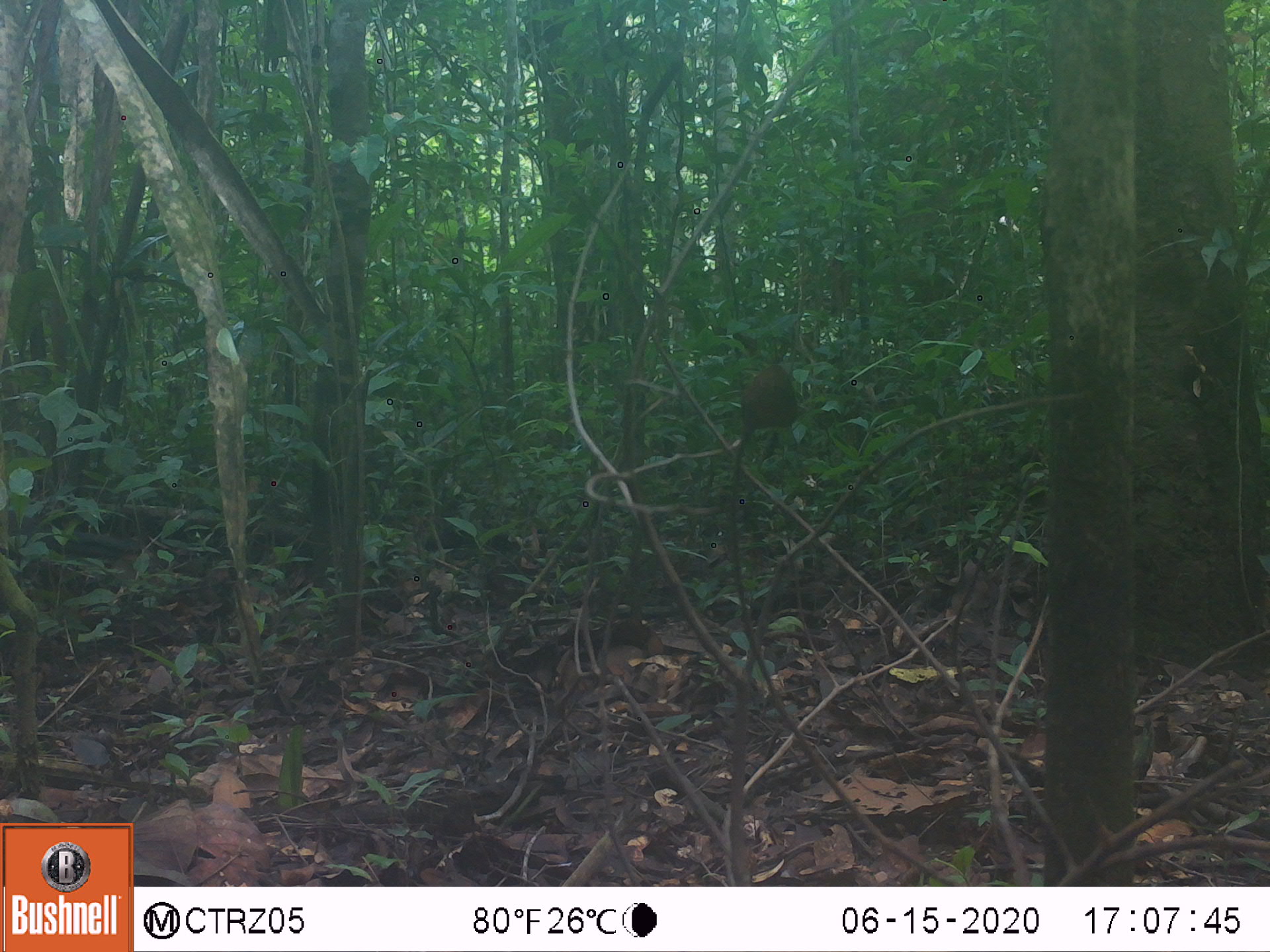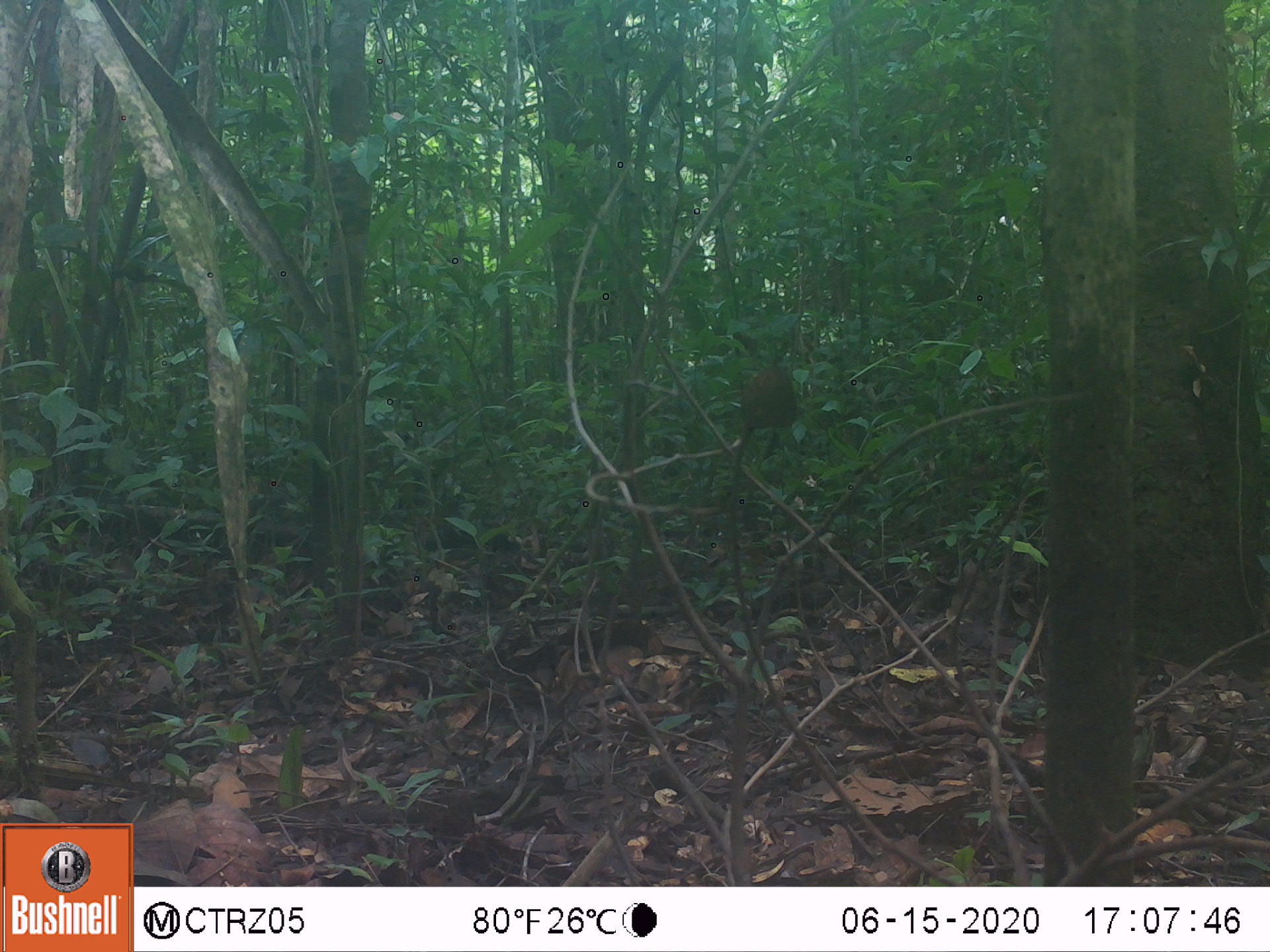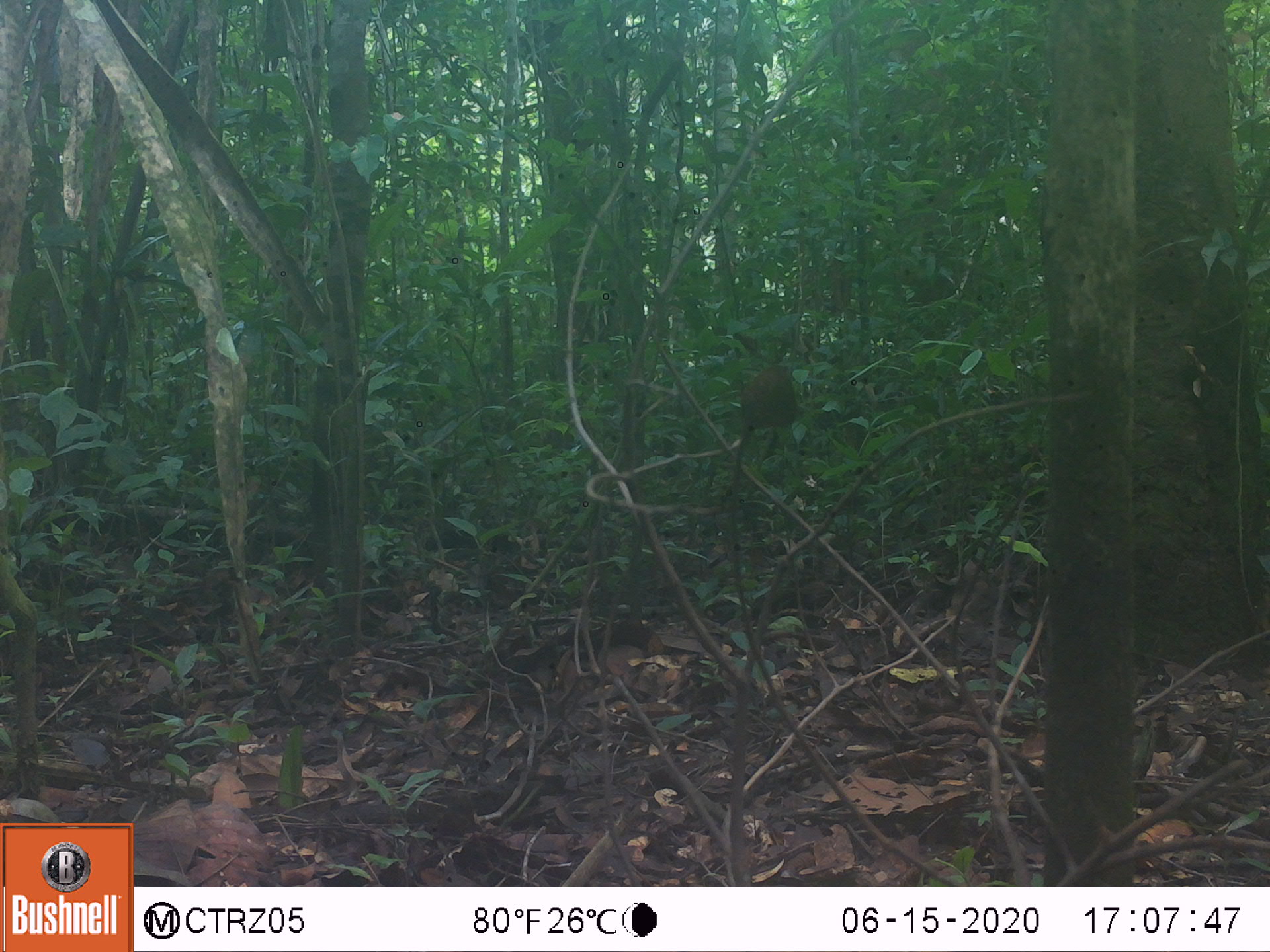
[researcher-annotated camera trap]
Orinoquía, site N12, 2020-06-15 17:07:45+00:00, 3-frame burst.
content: unidentified animal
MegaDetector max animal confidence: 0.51